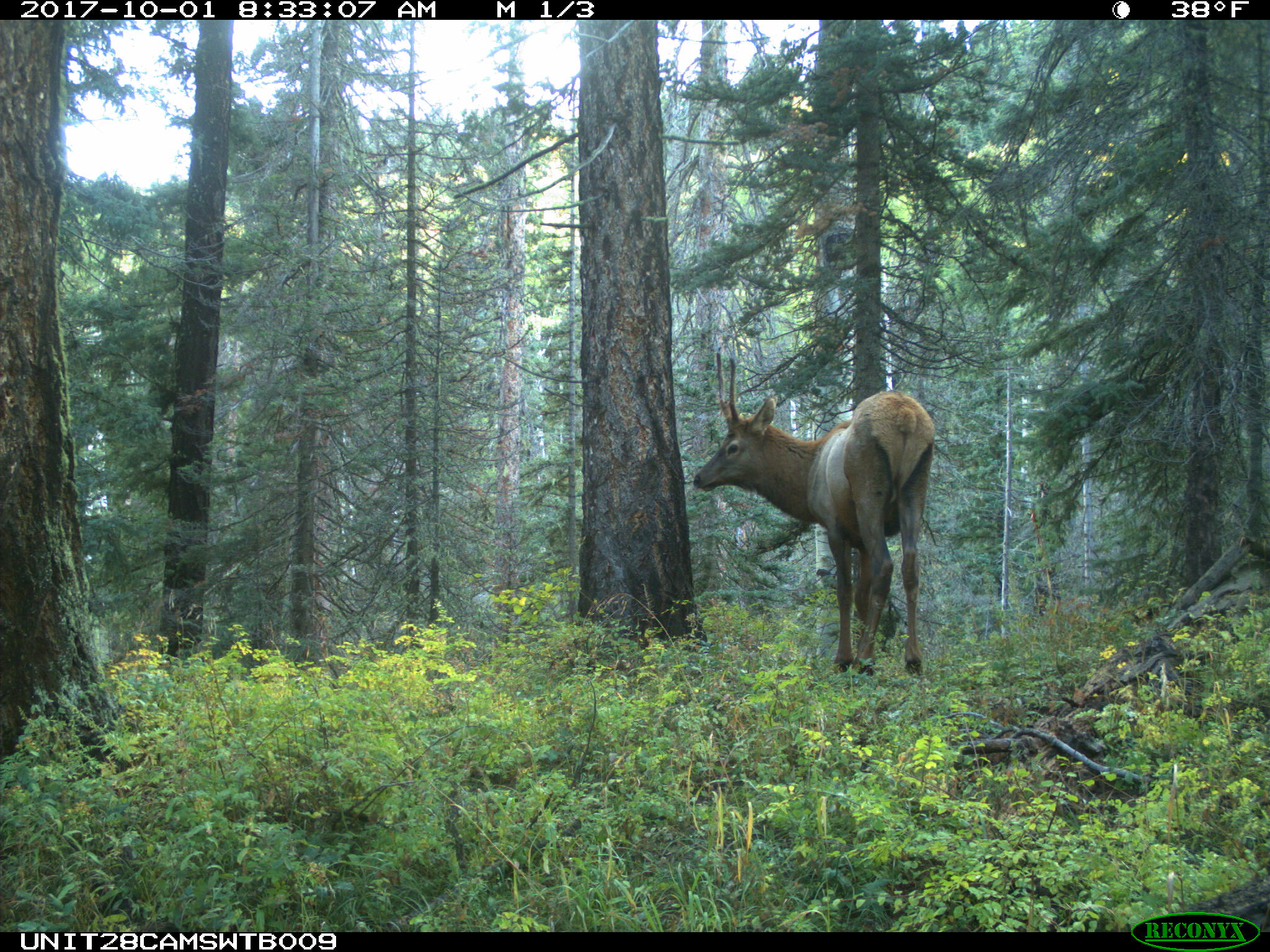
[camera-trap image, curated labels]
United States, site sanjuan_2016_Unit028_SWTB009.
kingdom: Animalia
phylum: Chordata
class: Mammalia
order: Artiodactyla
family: Cervidae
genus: Cervus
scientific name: Cervus elaphus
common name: red deer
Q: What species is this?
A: Cervus elaphus (red deer).